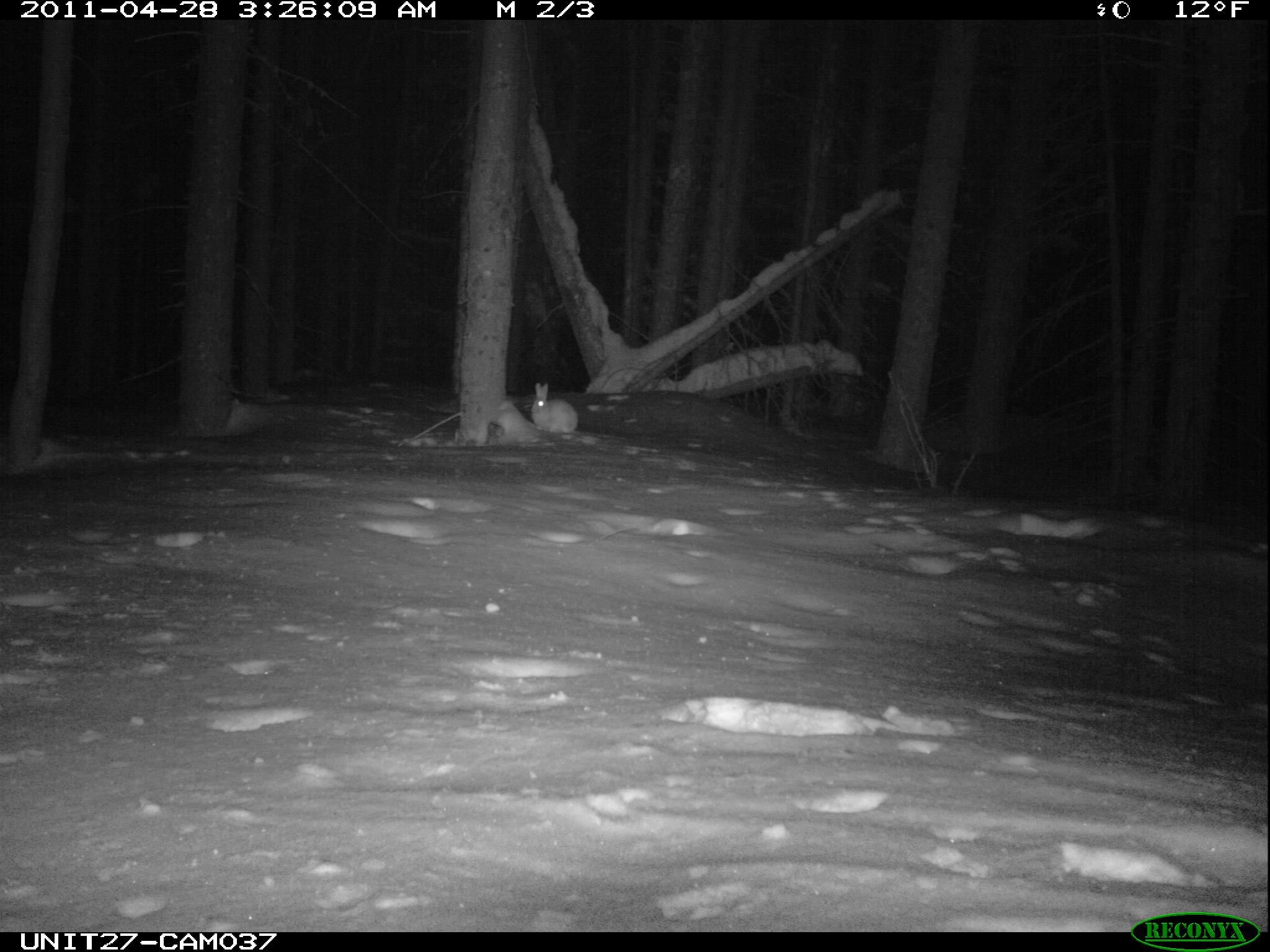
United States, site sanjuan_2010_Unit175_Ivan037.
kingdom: Animalia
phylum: Chordata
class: Mammalia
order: Lagomorpha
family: Leporidae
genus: Lepus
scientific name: Lepus americanus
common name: snowshoe hare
Lepus americanus (snowshoe hare).